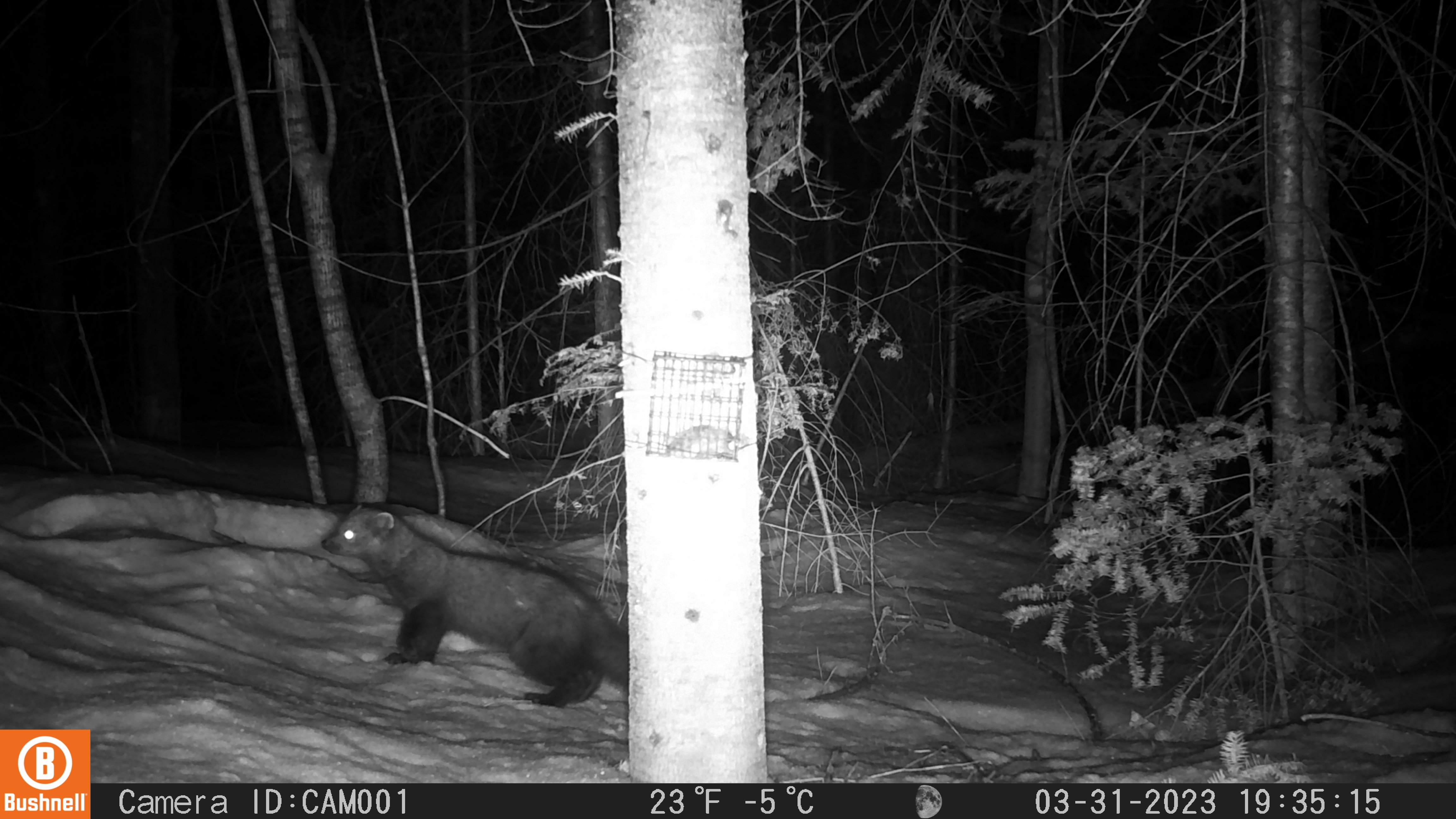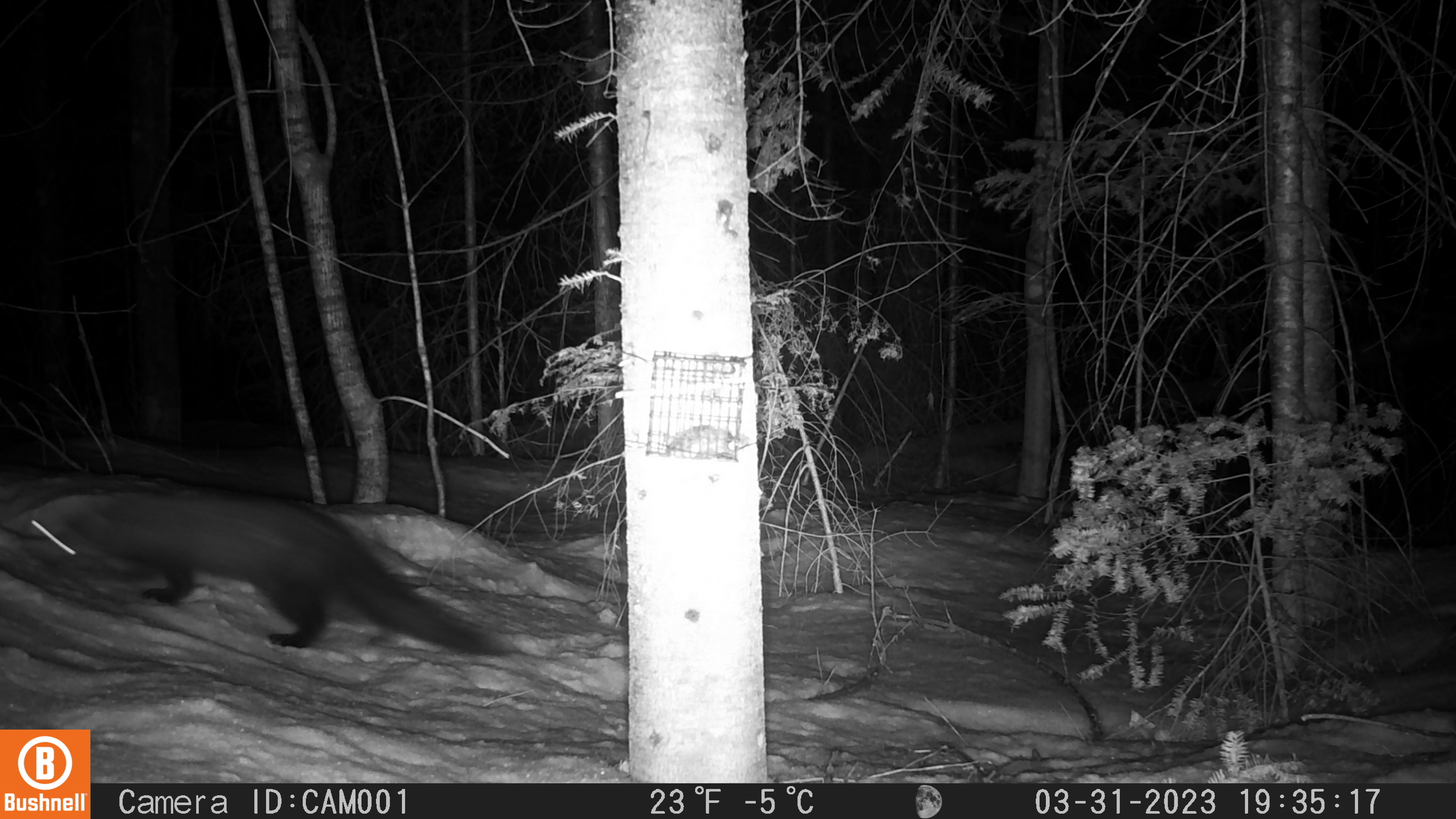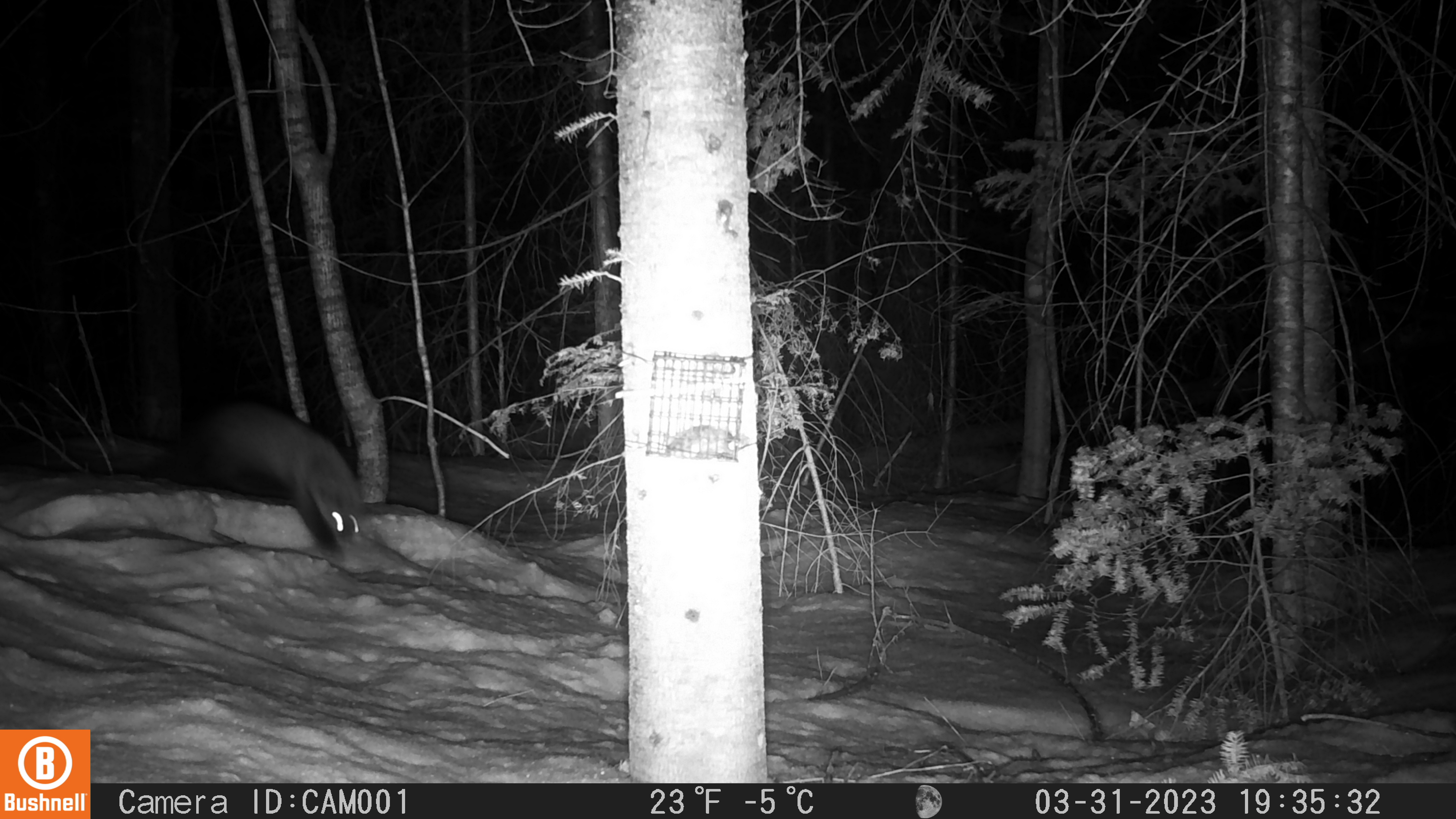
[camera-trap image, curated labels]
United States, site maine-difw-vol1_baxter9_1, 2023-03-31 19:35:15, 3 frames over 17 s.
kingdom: Animalia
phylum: Chordata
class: Mammalia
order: Carnivora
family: Mustelidae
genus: Pekania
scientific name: Pekania pennanti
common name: fisher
Fisher (Pekania pennanti).